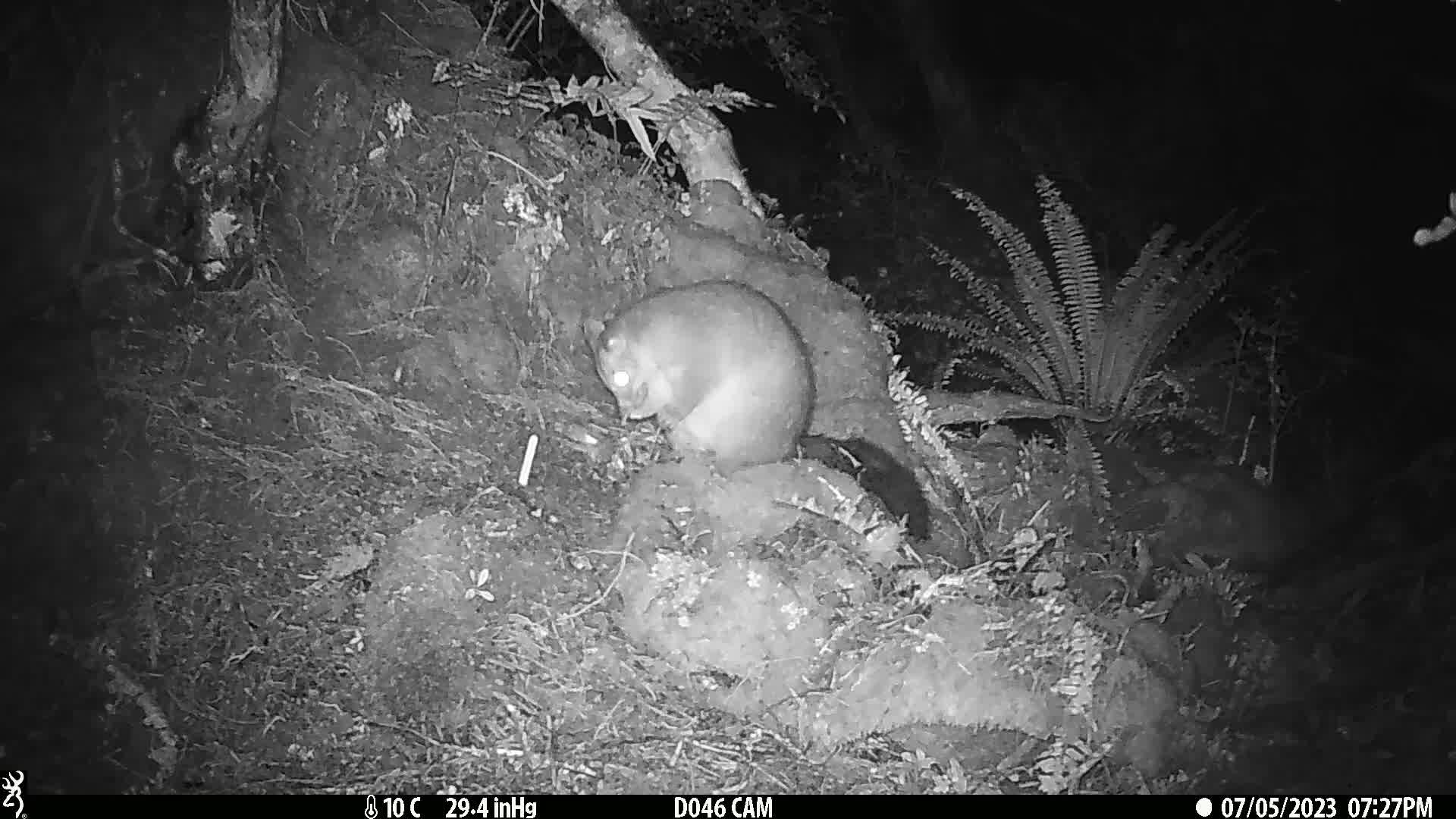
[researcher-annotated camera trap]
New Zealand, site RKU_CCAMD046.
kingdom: Animalia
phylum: Chordata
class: Mammalia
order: Diprotodontia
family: Phalangeridae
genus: Trichosurus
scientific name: Trichosurus vulpecula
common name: common brushtail possum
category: possum